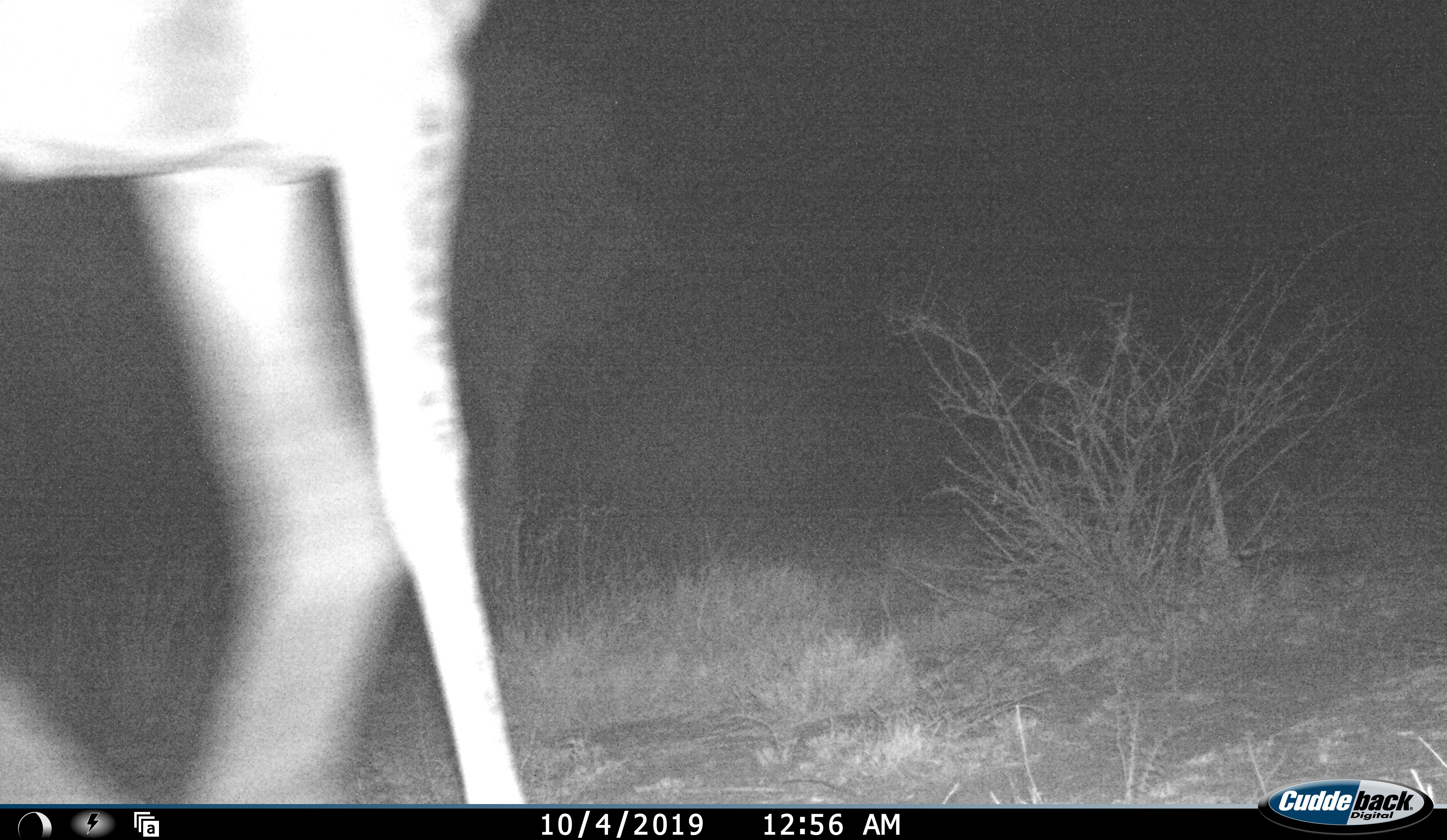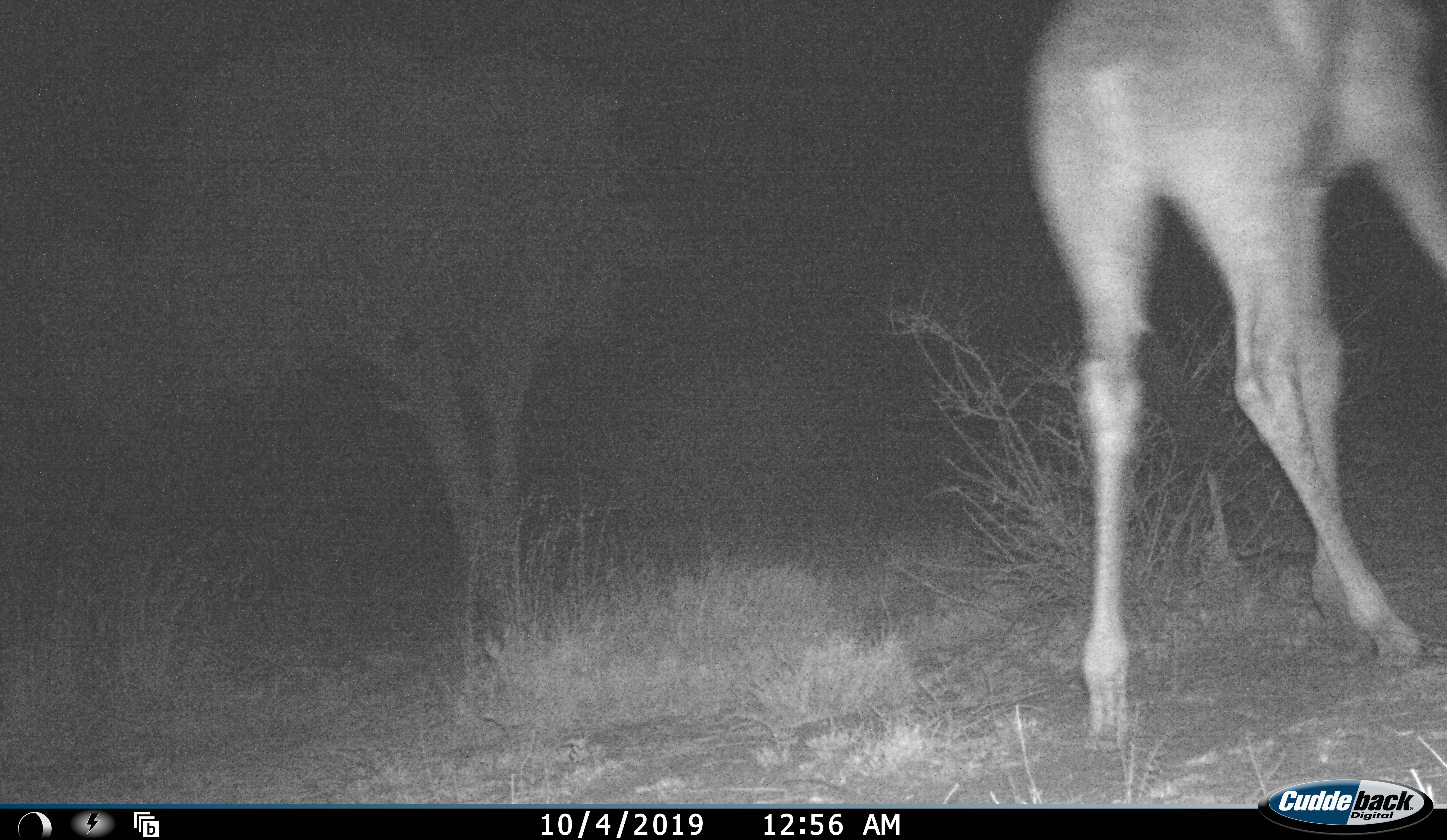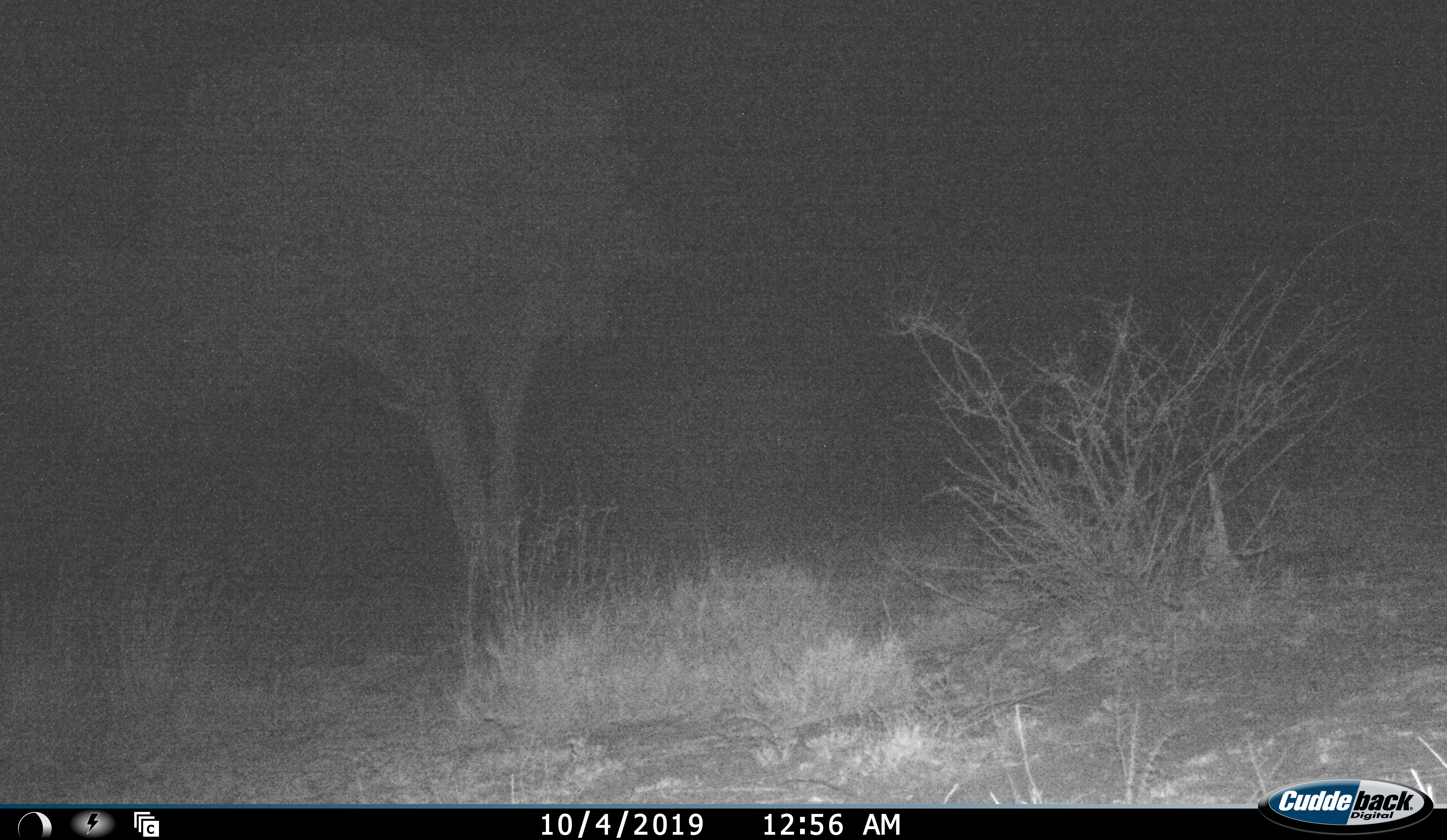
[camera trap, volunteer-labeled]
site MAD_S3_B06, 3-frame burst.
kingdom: Animalia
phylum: Chordata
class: Mammalia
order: Artiodactyla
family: Giraffidae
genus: Giraffa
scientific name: Giraffa camelopardalis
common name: giraffe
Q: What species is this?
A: Giraffe (Giraffa camelopardalis).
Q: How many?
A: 1.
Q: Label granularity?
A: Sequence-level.